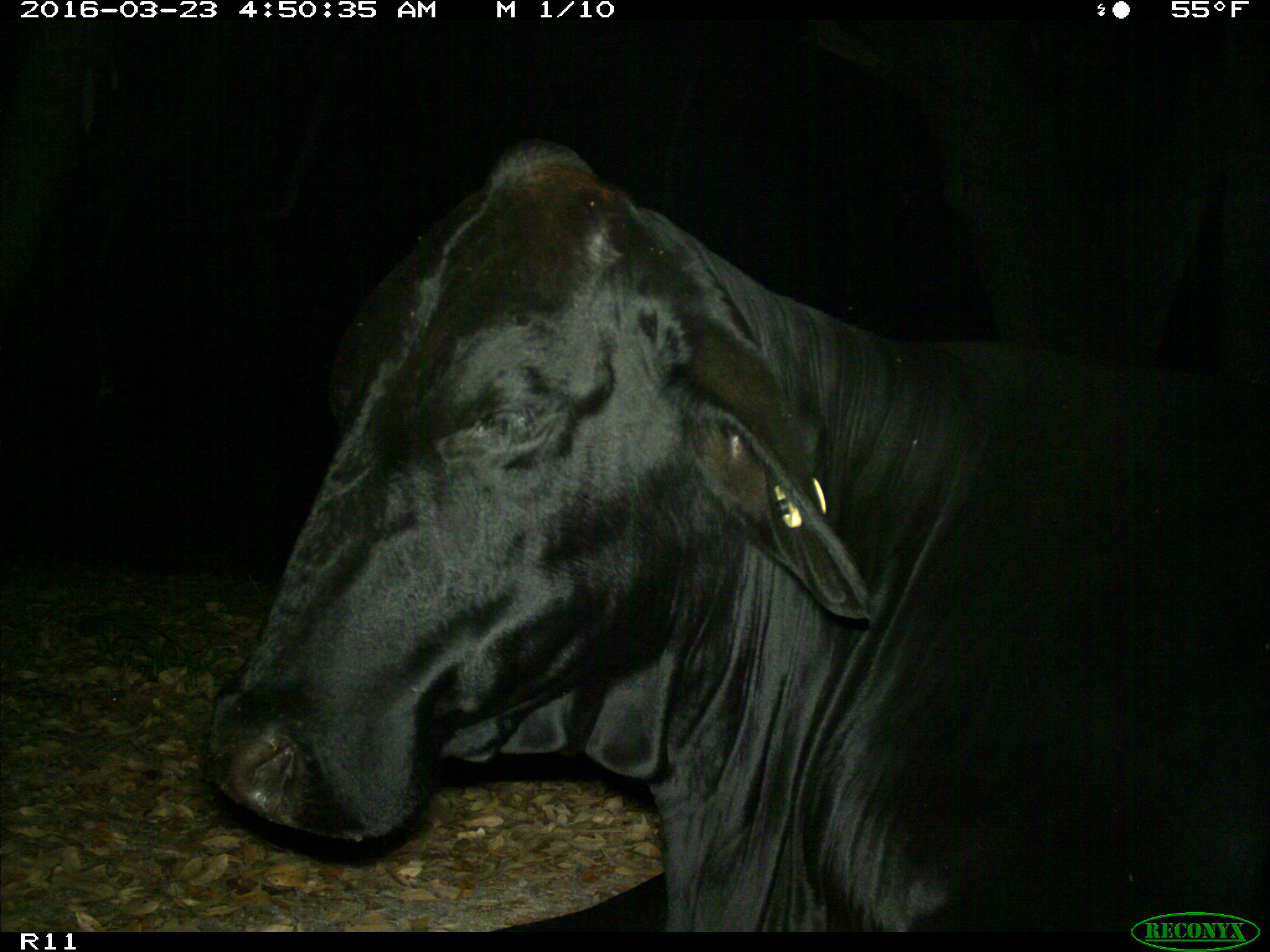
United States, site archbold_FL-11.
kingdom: Animalia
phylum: Chordata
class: Mammalia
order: Artiodactyla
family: Bovidae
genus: Bos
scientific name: Bos taurus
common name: domestic cow